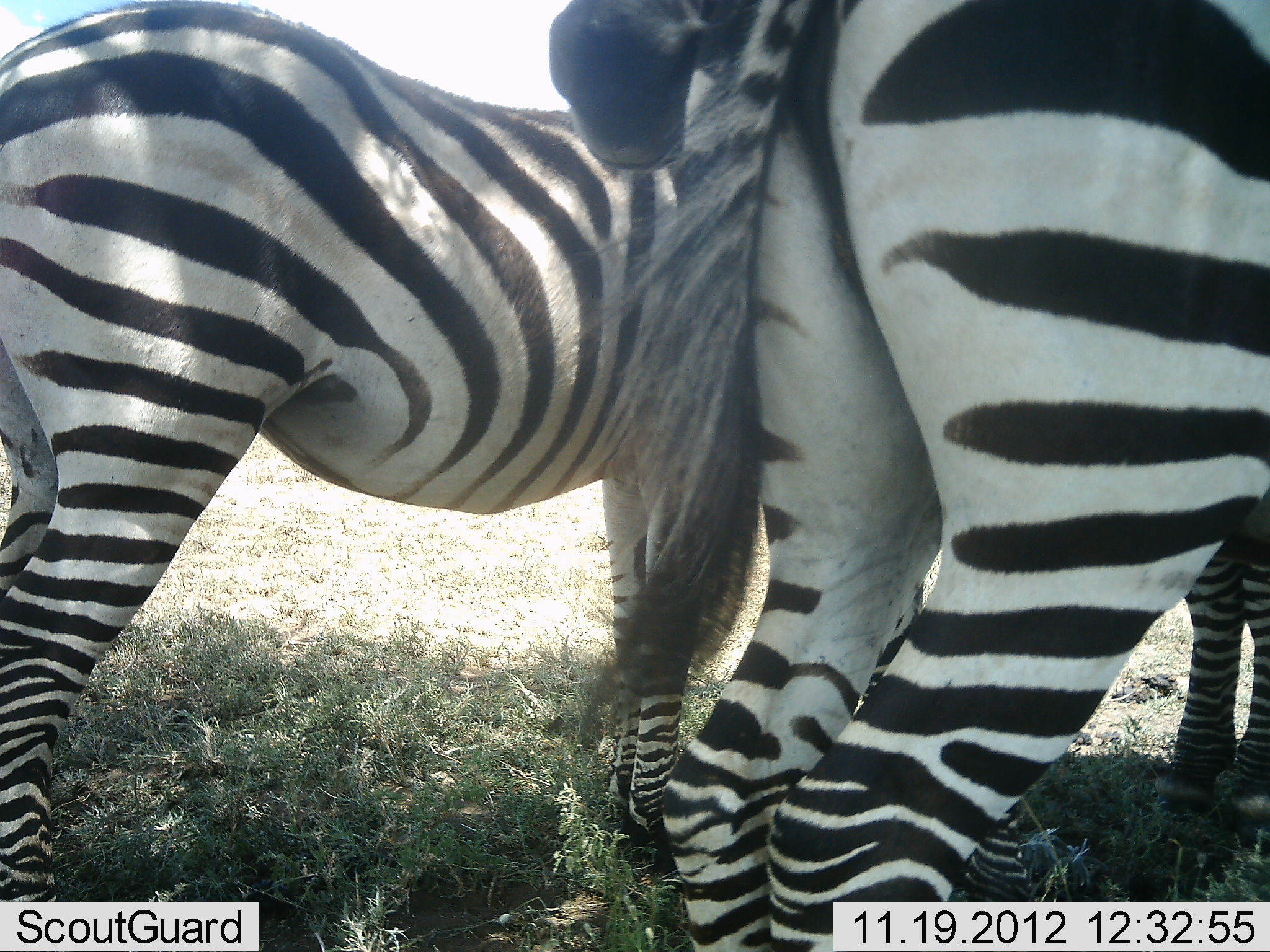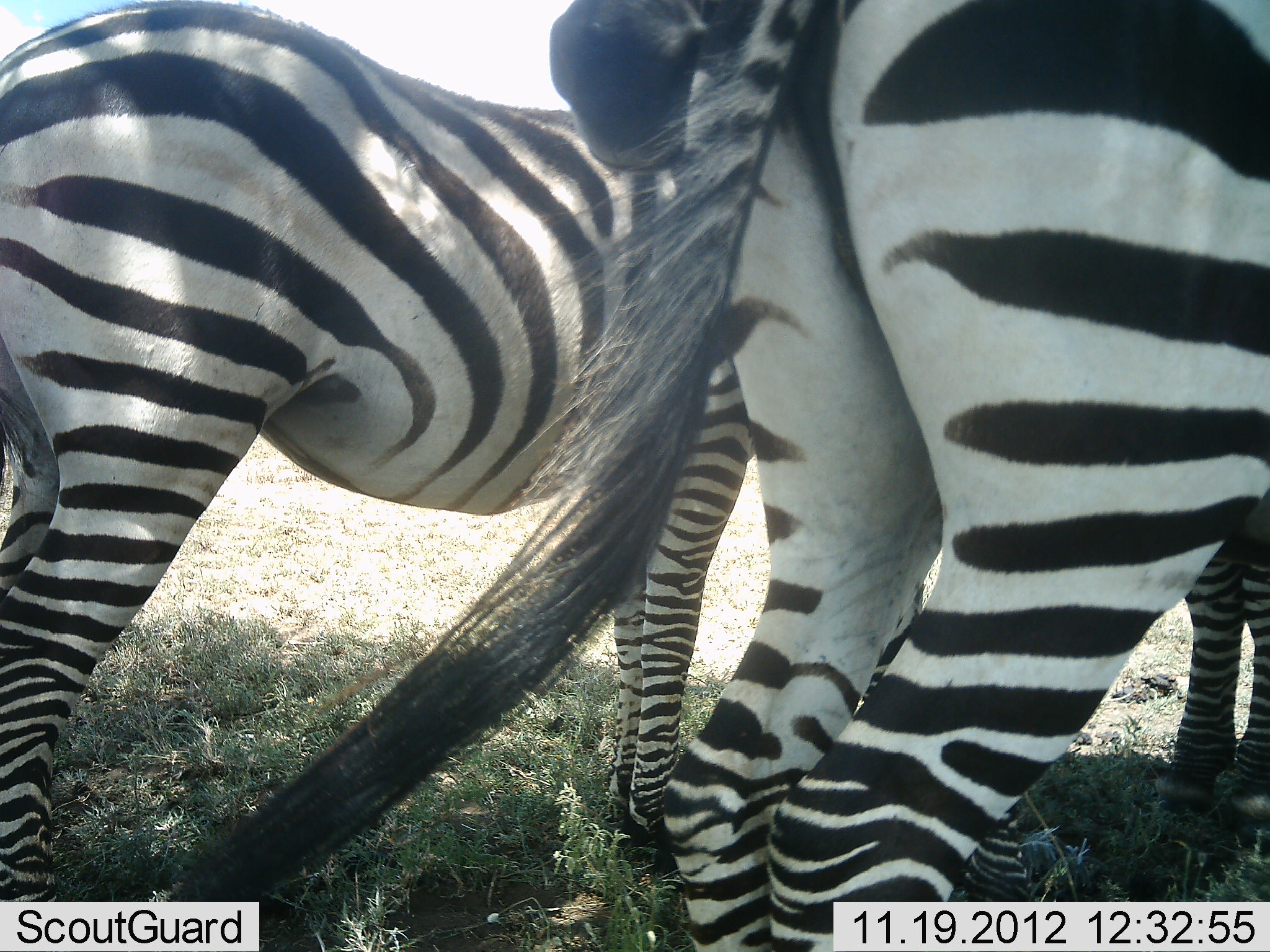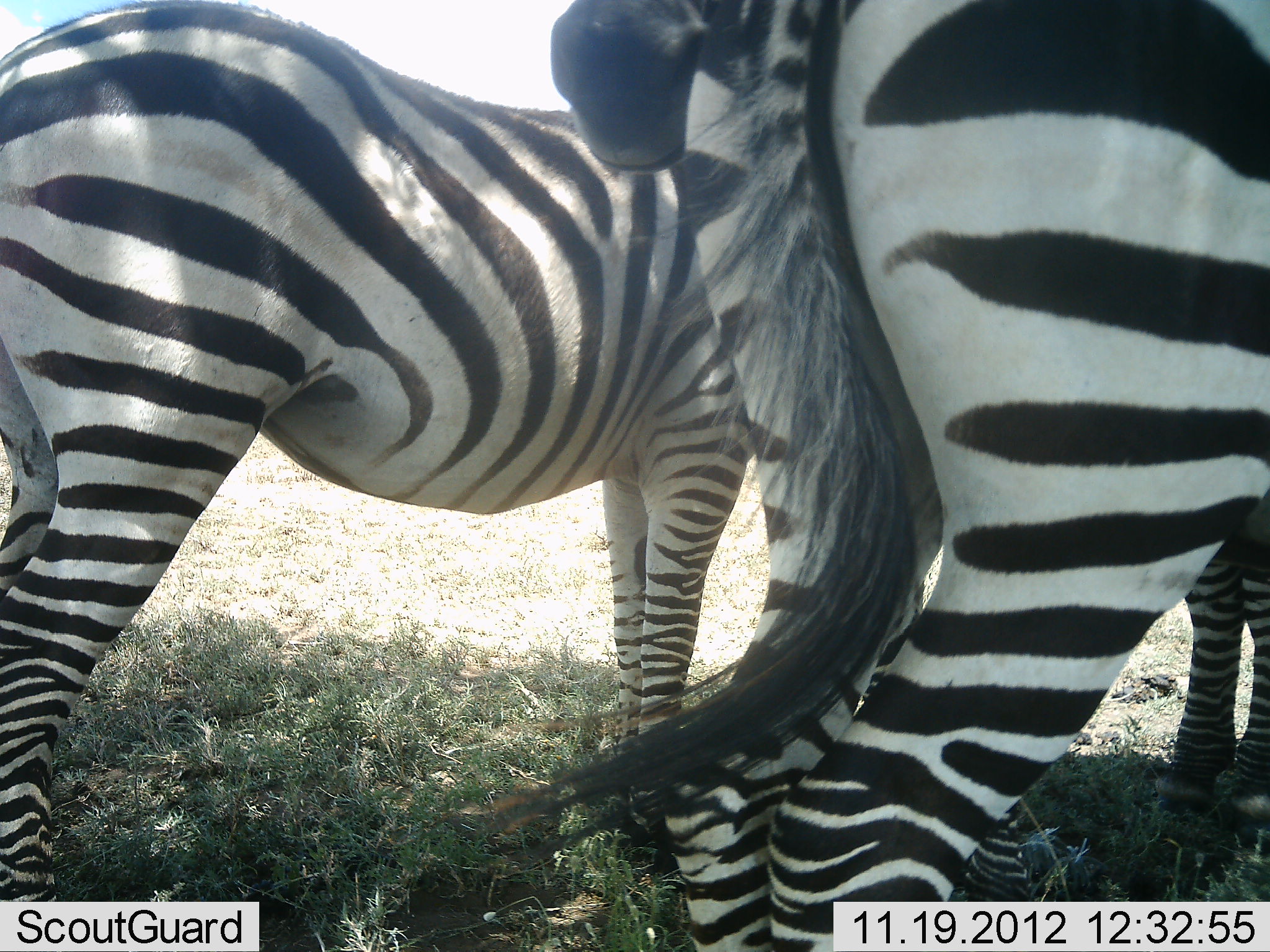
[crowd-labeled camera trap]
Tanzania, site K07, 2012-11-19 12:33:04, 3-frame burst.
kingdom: Animalia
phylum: Chordata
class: Mammalia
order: Perissodactyla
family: Equidae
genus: Equus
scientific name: Equus quagga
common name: plains zebra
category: zebra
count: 3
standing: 90%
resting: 10%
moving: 0%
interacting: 10%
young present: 0%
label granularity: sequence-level